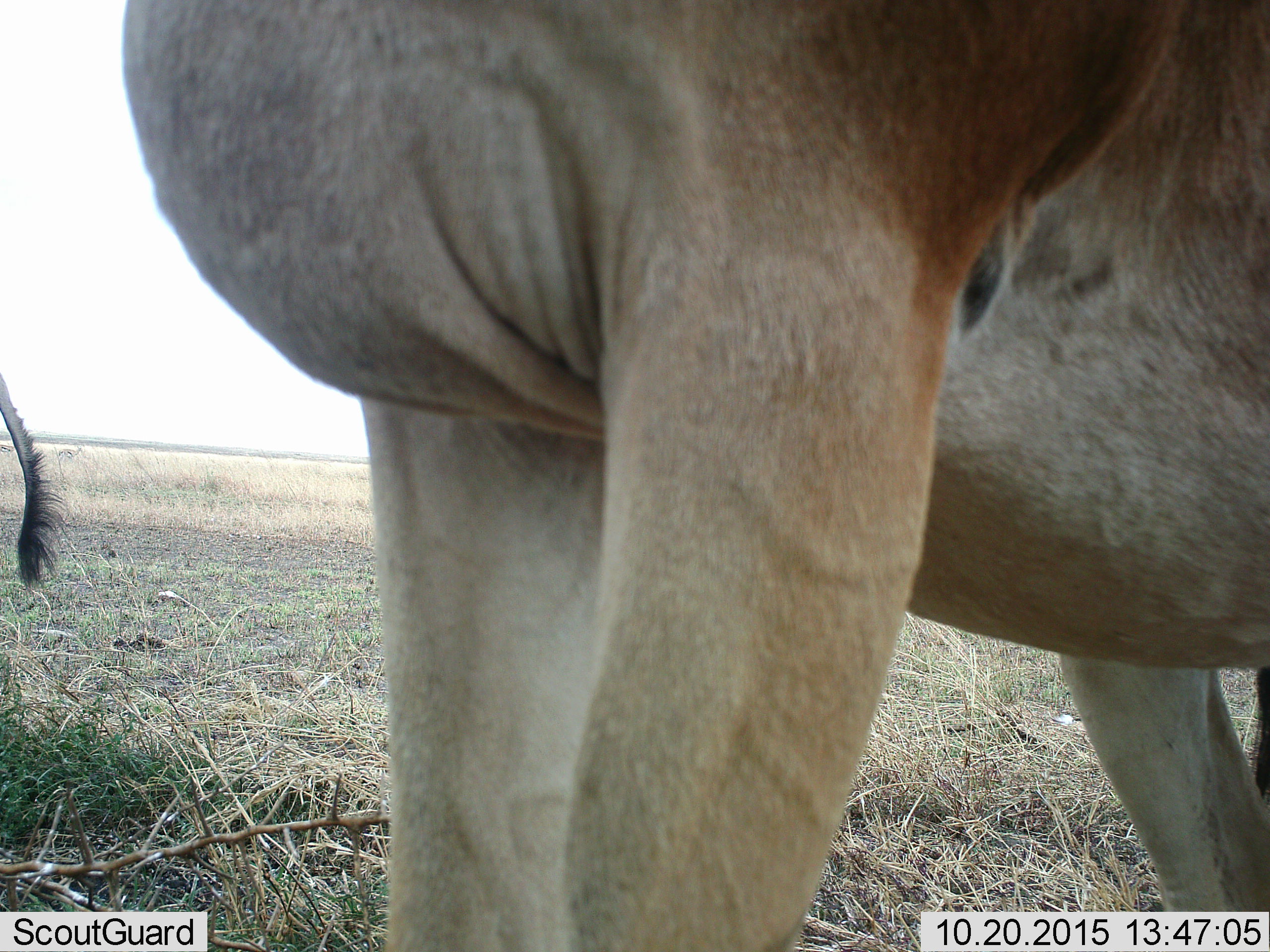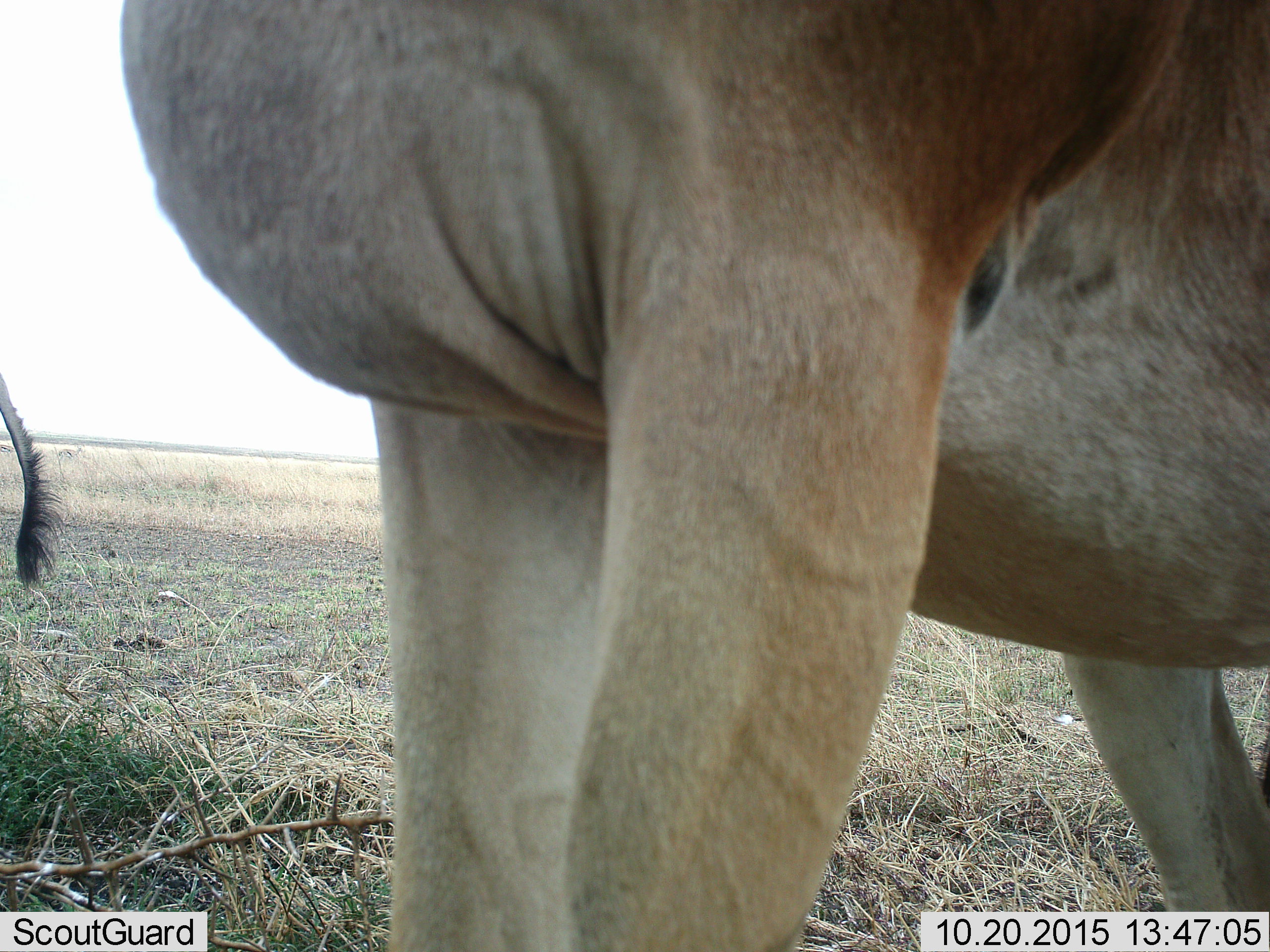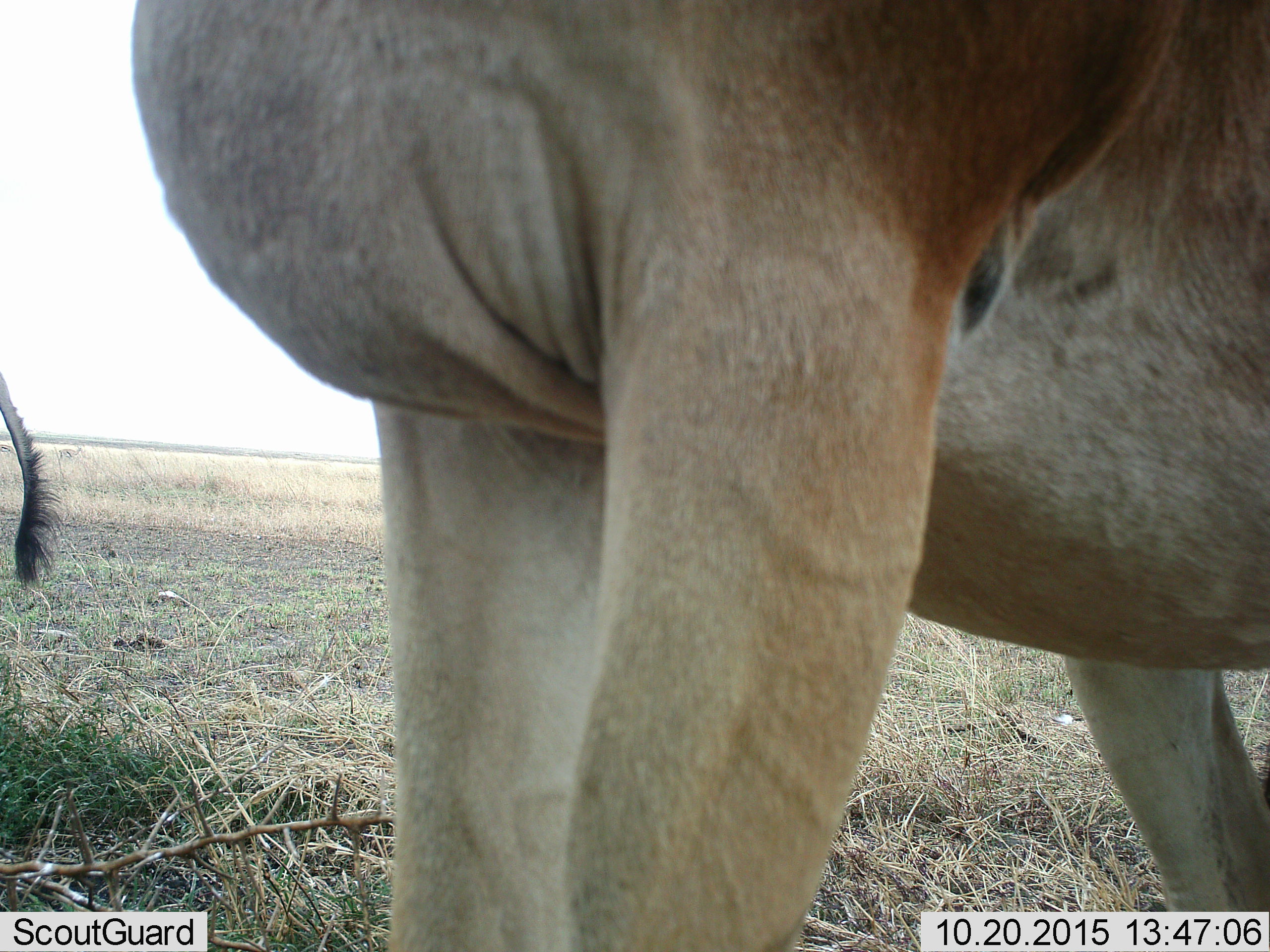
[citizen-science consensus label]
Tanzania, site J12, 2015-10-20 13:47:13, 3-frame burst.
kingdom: Animalia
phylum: Chordata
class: Mammalia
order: Artiodactyla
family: Bovidae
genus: Eudorcas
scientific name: Eudorcas thomsonii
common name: thomson's gazelle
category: gazellethomsons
Gazellethomsons (thomson's gazelle) (Eudorcas thomsonii), count 2. Behavior (volunteer vote fractions): standing 100%, resting 0%, moving 0%, interacting 0%. Young present (vote fraction): 0%. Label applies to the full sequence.